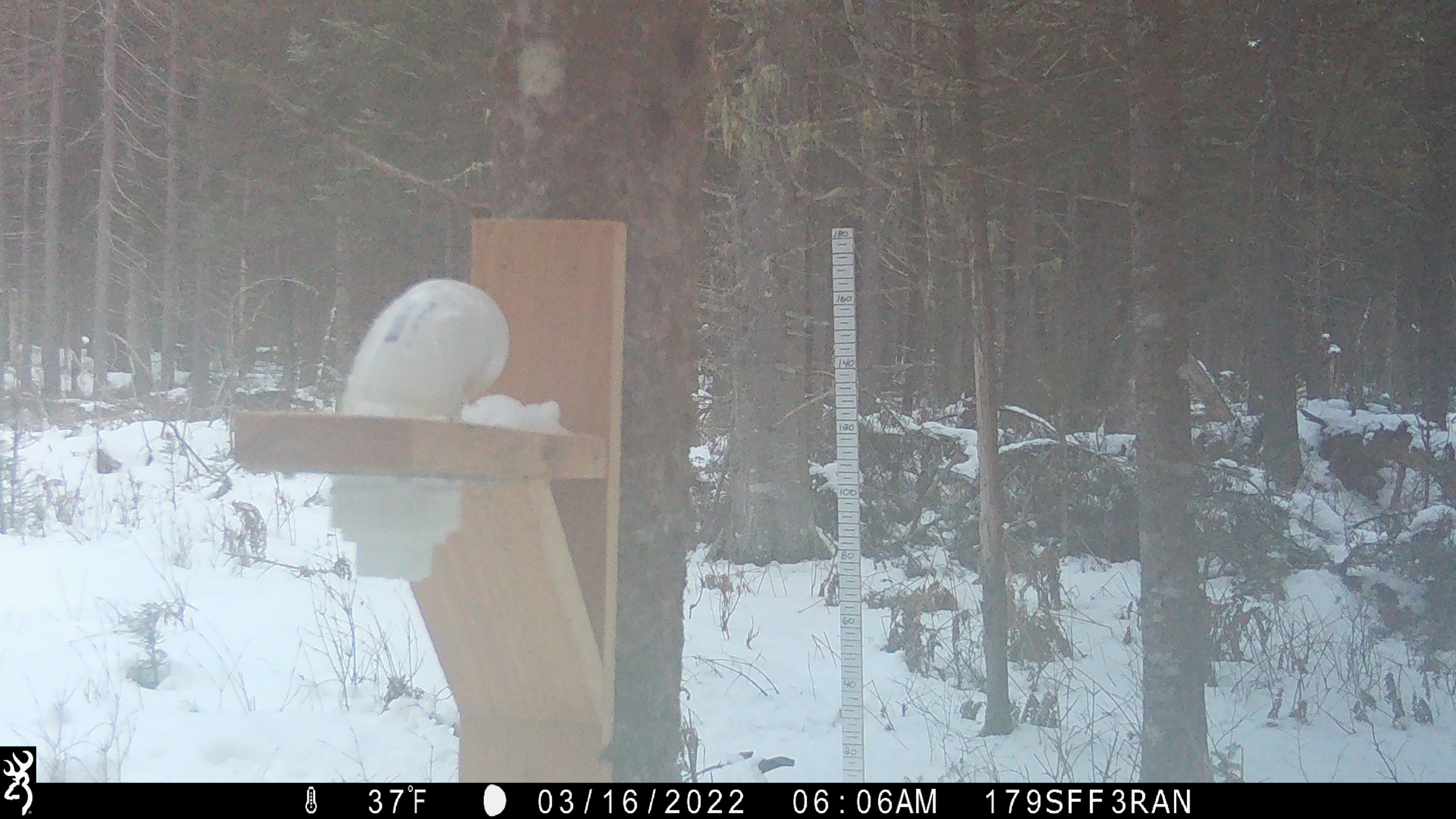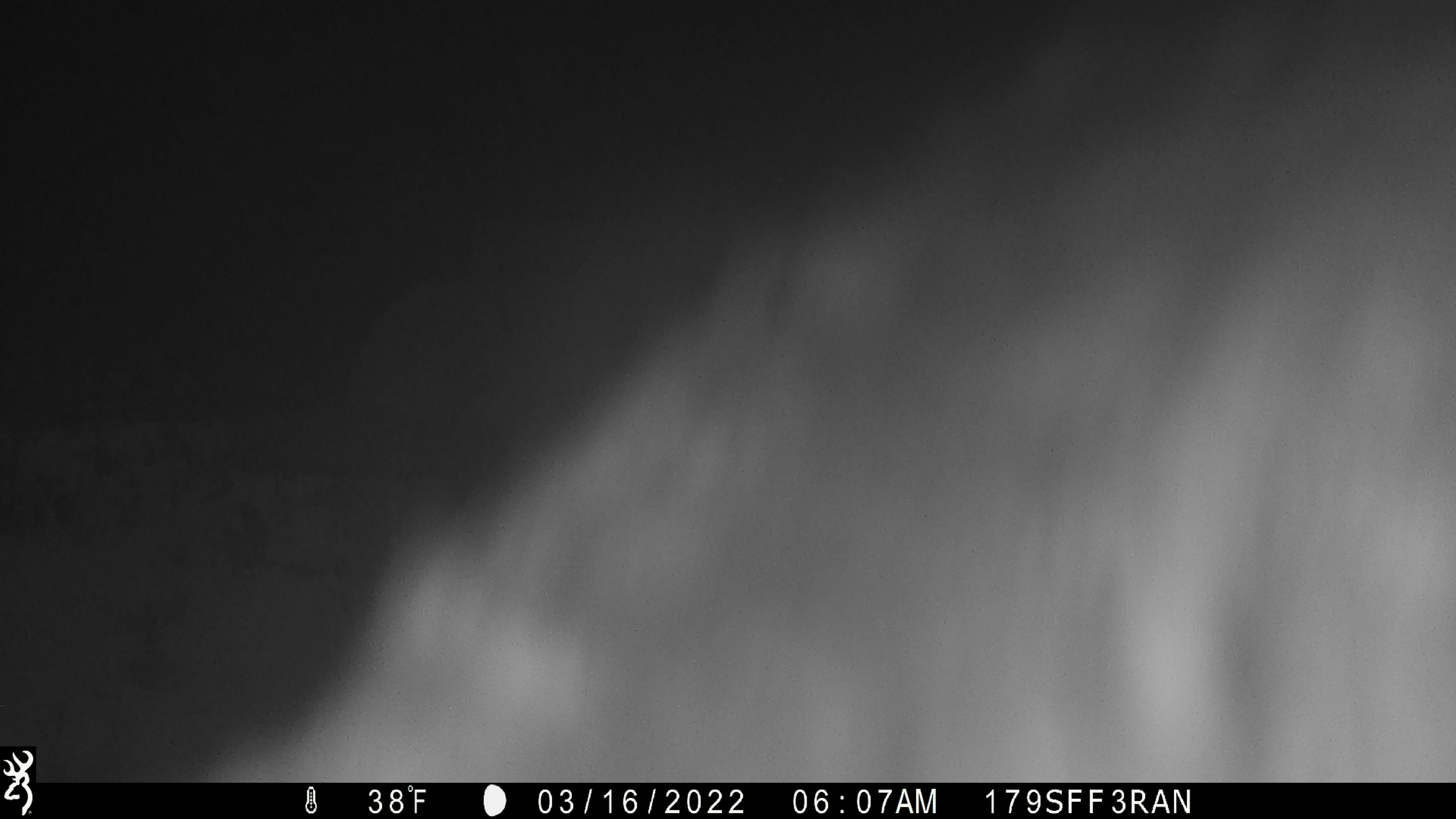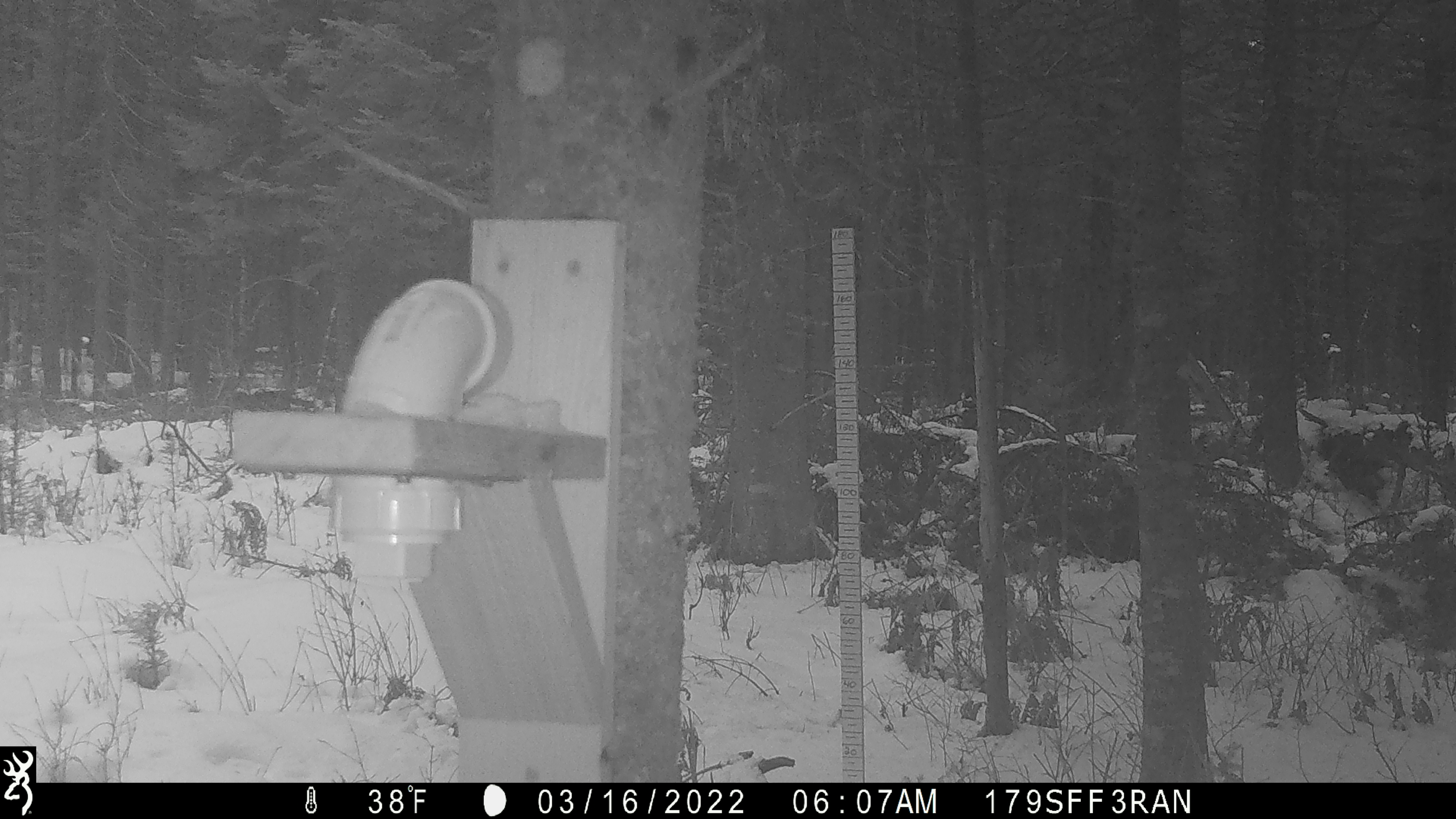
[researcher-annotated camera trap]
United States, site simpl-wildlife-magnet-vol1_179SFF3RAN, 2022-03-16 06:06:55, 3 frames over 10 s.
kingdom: Animalia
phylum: Chordata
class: Mammalia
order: Artiodactyla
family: Cervidae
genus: Alces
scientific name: Alces alces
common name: moose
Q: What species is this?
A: Moose (Alces alces).